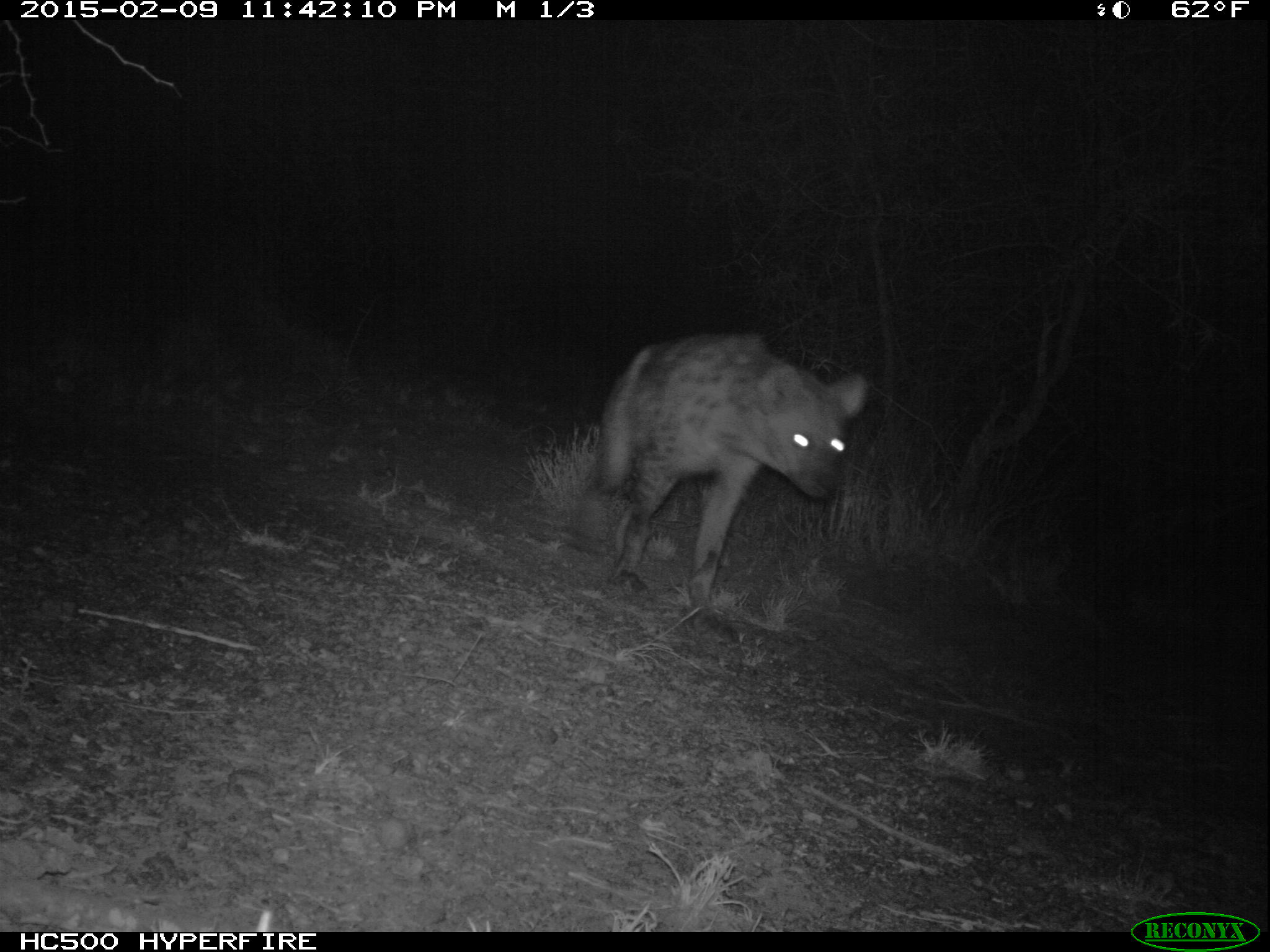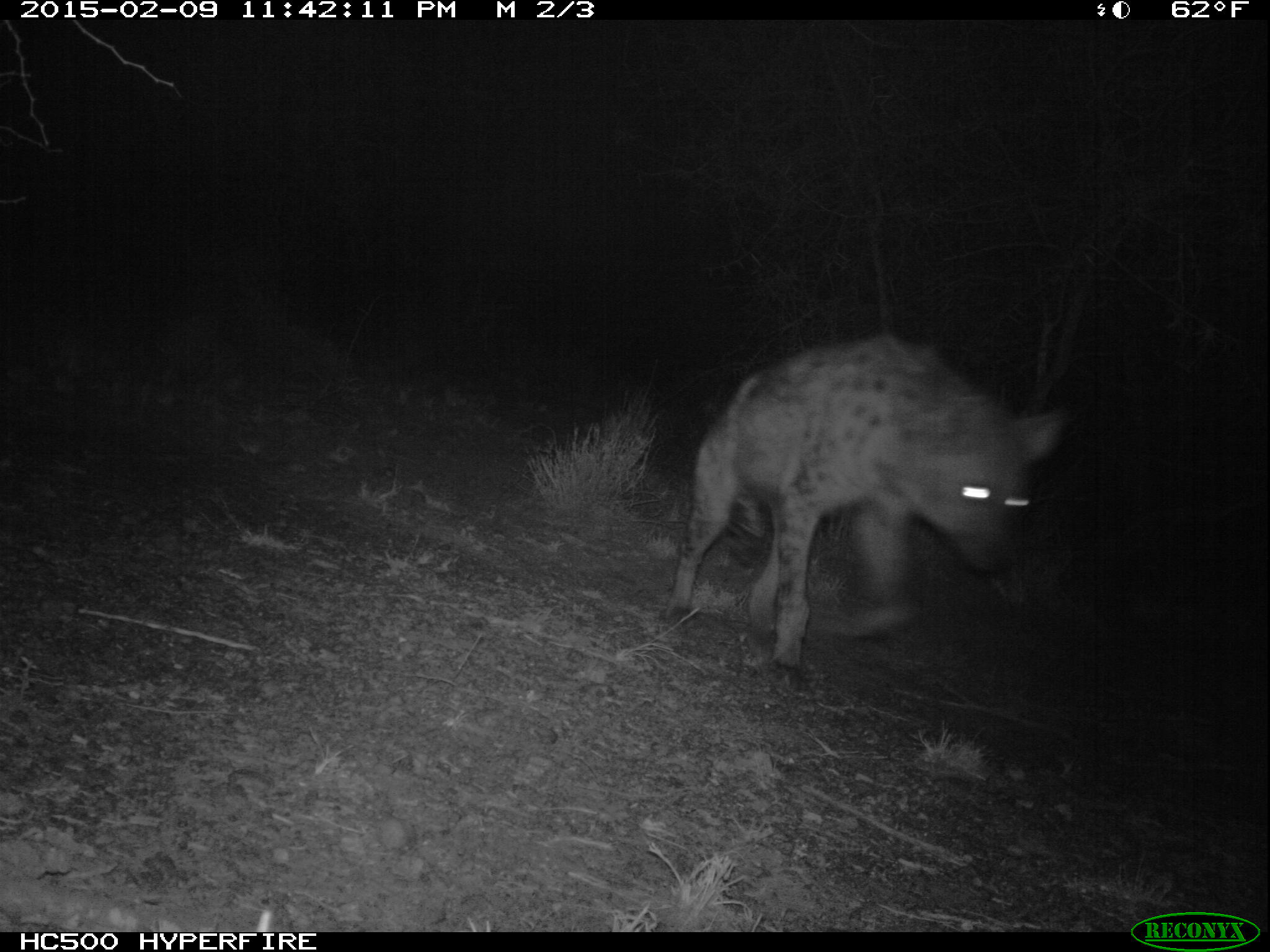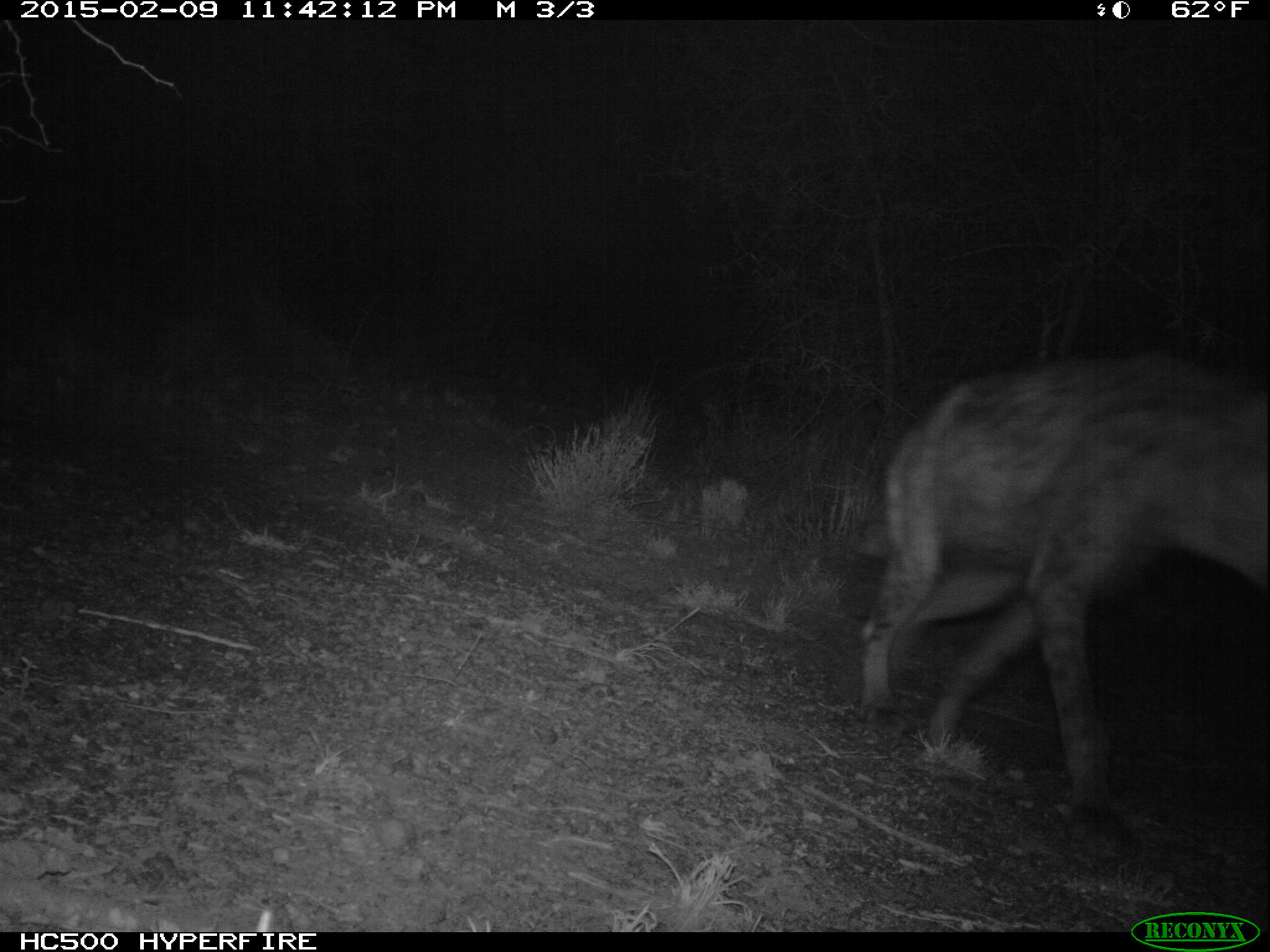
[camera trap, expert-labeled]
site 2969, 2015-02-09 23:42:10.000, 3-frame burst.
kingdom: Animalia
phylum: Chordata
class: Mammalia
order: Carnivora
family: Hyaenidae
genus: Crocuta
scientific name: Crocuta crocuta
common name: spotted hyena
Crocuta crocuta (spotted hyena), count 1.